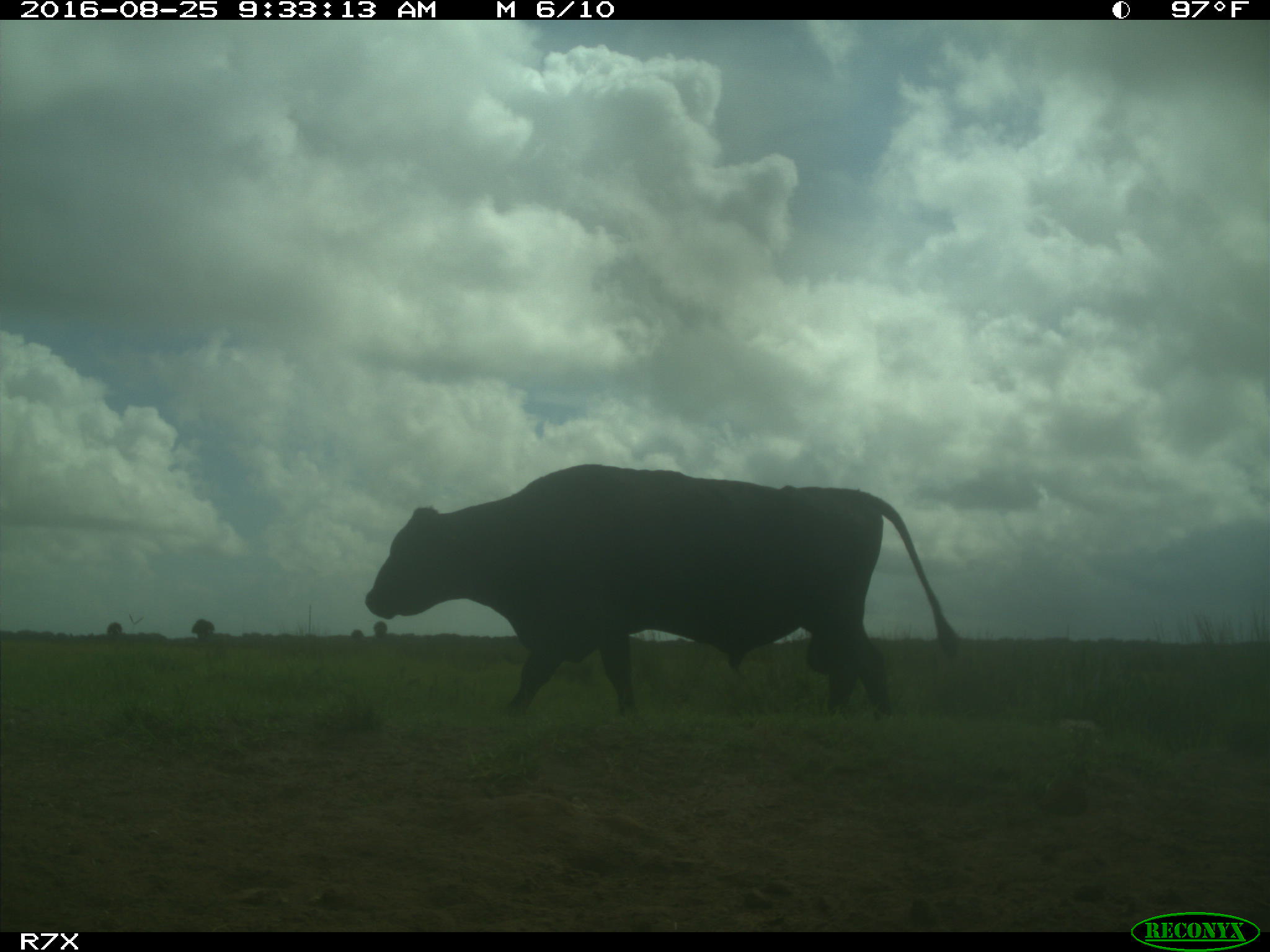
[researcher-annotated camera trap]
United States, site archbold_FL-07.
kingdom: Animalia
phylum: Chordata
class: Mammalia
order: Artiodactyla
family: Bovidae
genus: Bos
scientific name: Bos taurus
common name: domestic cow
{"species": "Bos taurus (domestic cow)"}